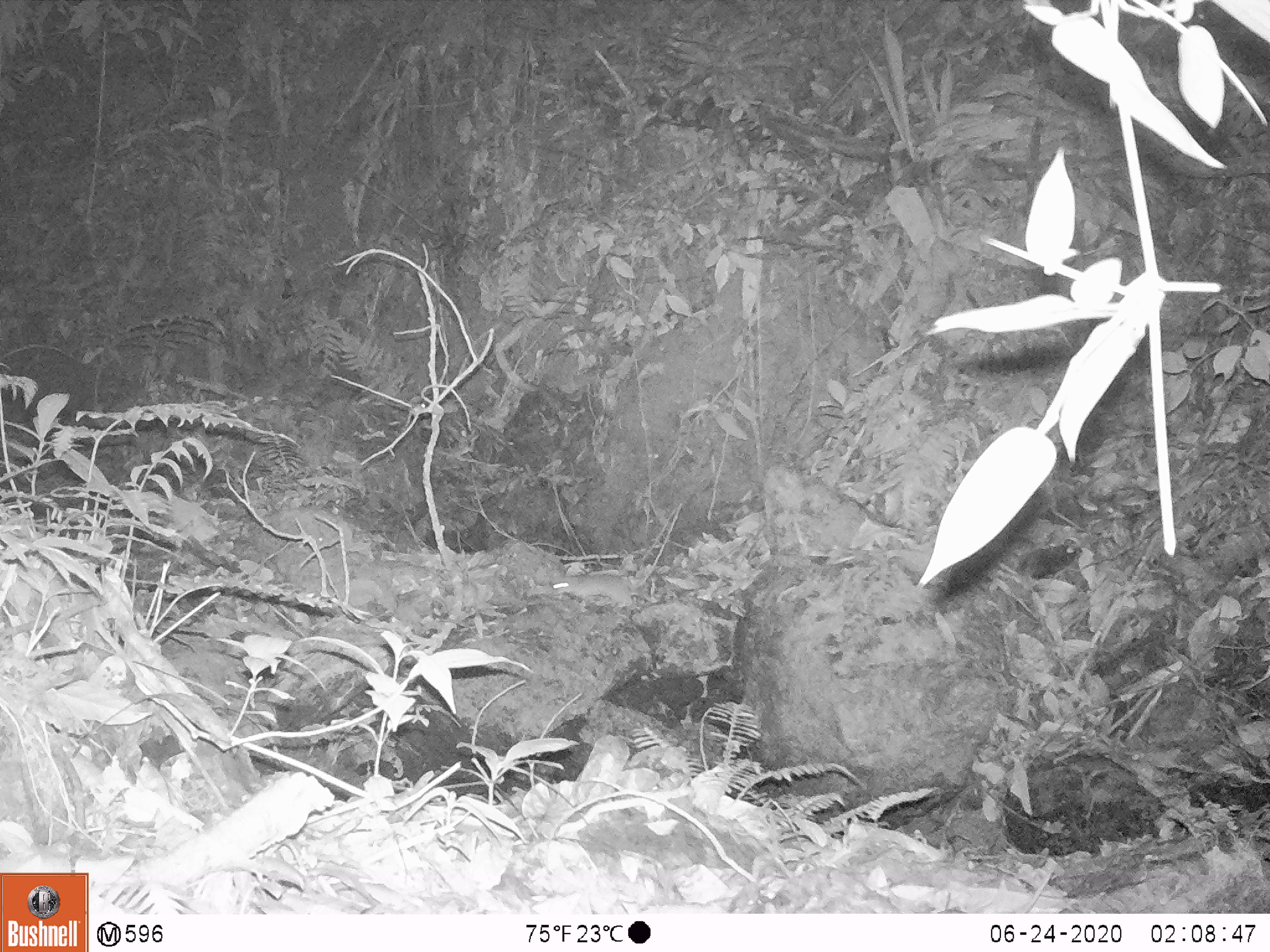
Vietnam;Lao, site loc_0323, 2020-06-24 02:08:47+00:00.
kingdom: Animalia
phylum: Chordata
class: Mammalia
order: Rodentia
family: Muridae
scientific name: Muridae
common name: old-world mice and rats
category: unidentified murid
Unidentified murid (old-world mice and rats) (Muridae). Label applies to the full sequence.